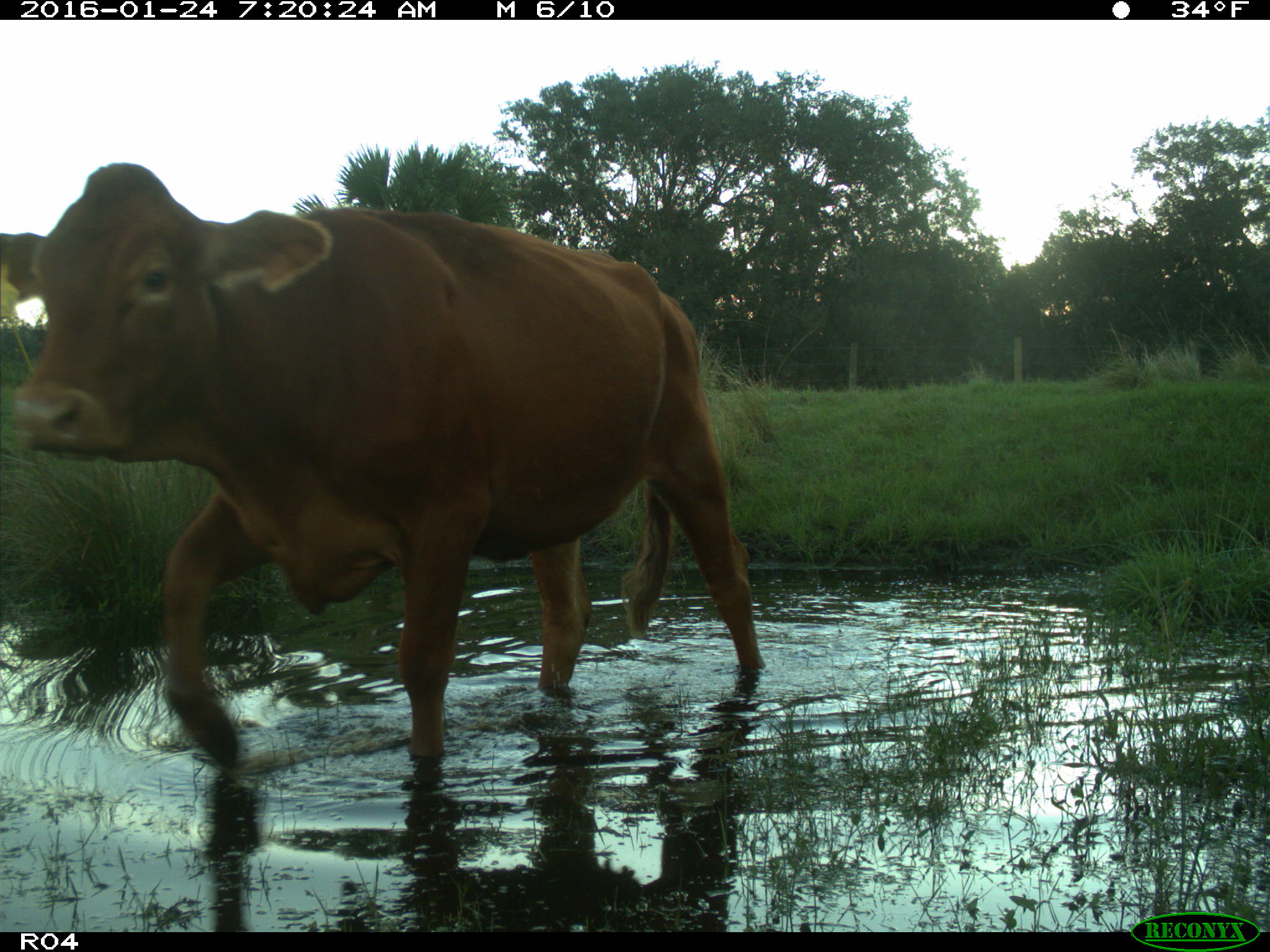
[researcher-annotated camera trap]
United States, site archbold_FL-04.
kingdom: Animalia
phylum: Chordata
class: Mammalia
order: Artiodactyla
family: Bovidae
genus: Bos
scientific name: Bos taurus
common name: domestic cow